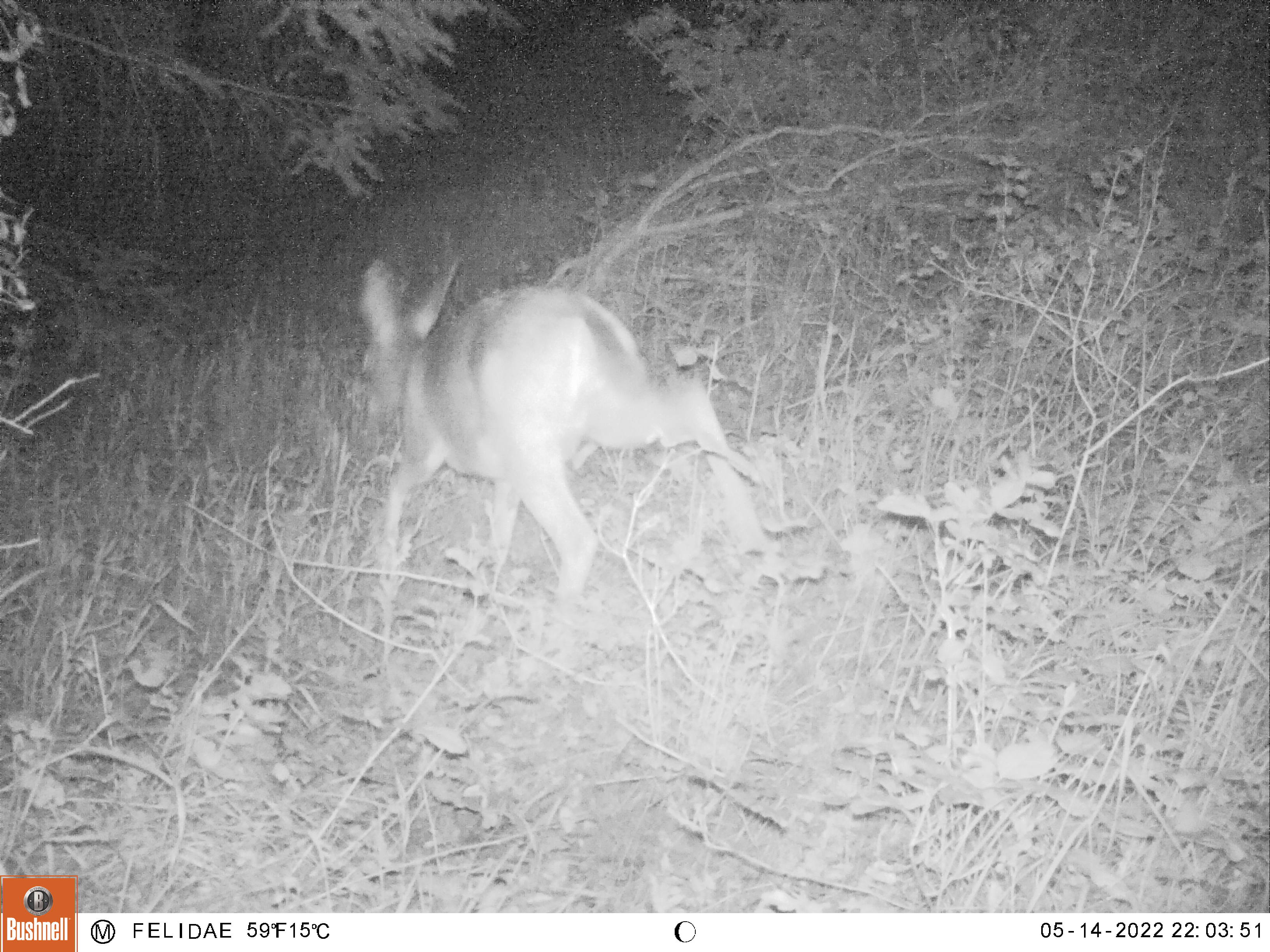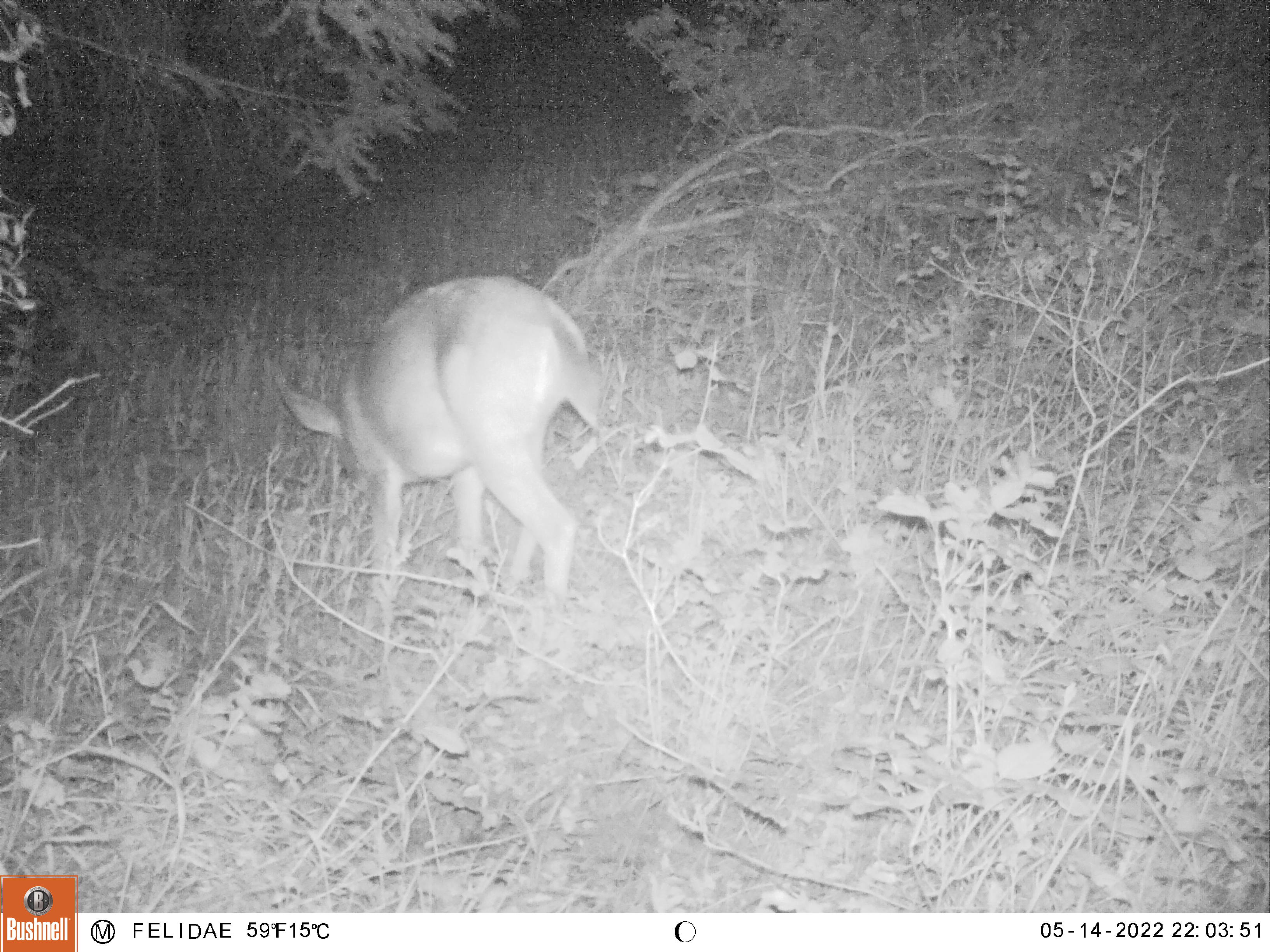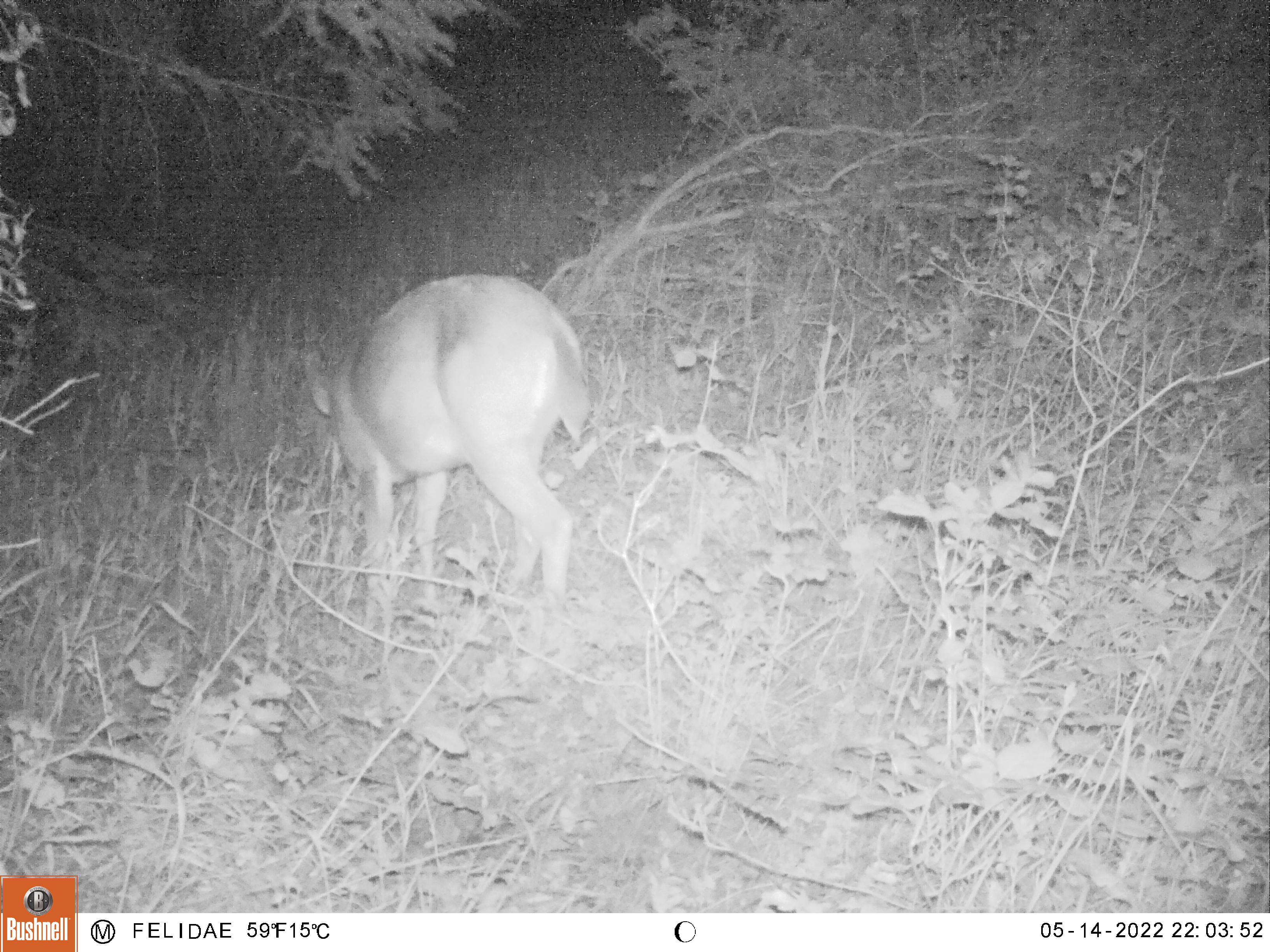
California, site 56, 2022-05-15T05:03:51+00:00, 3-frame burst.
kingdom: Animalia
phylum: Chordata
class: Mammalia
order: Artiodactyla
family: Cervidae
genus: Odocoileus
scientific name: Odocoileus hemionus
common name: mule deer